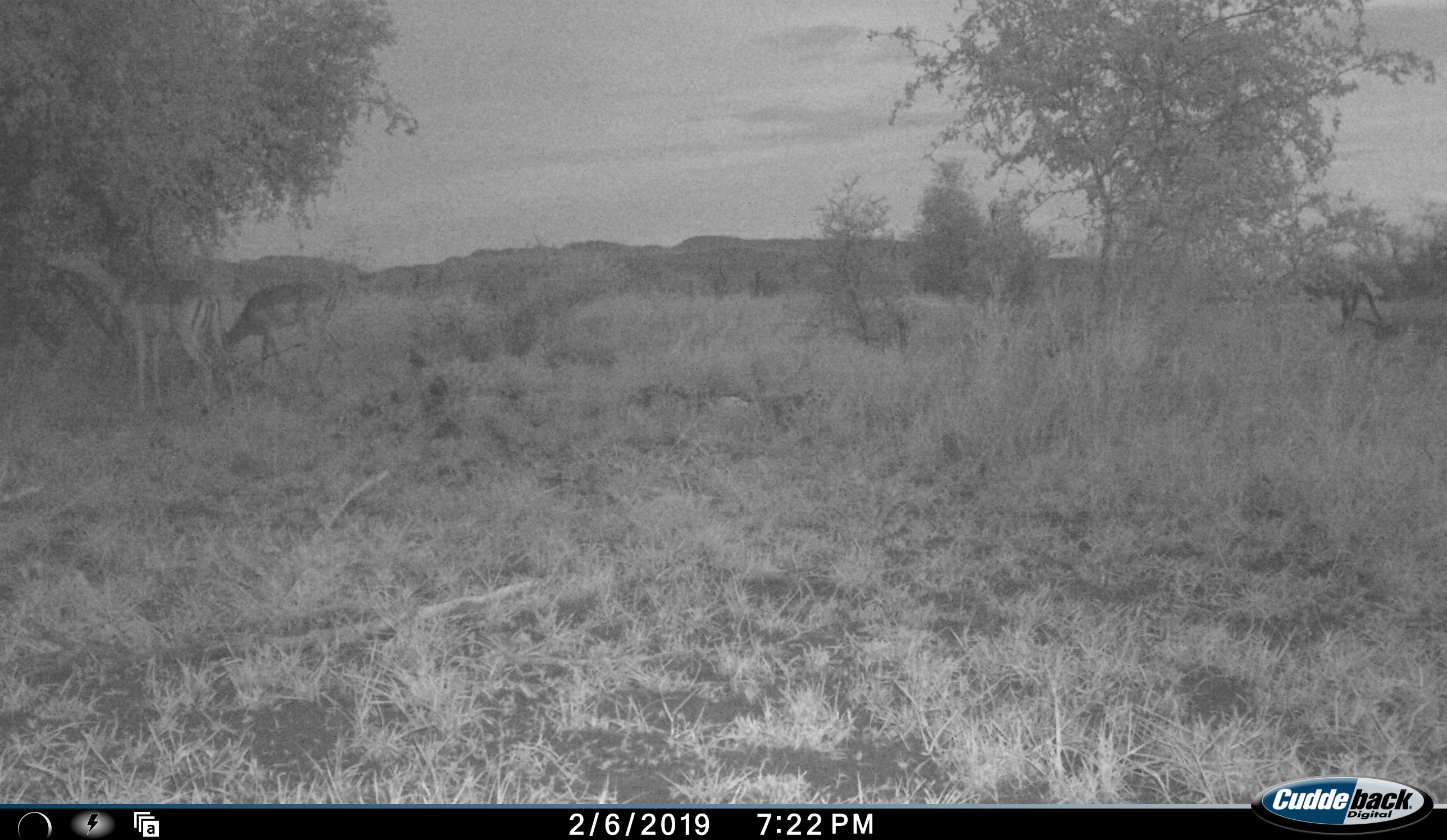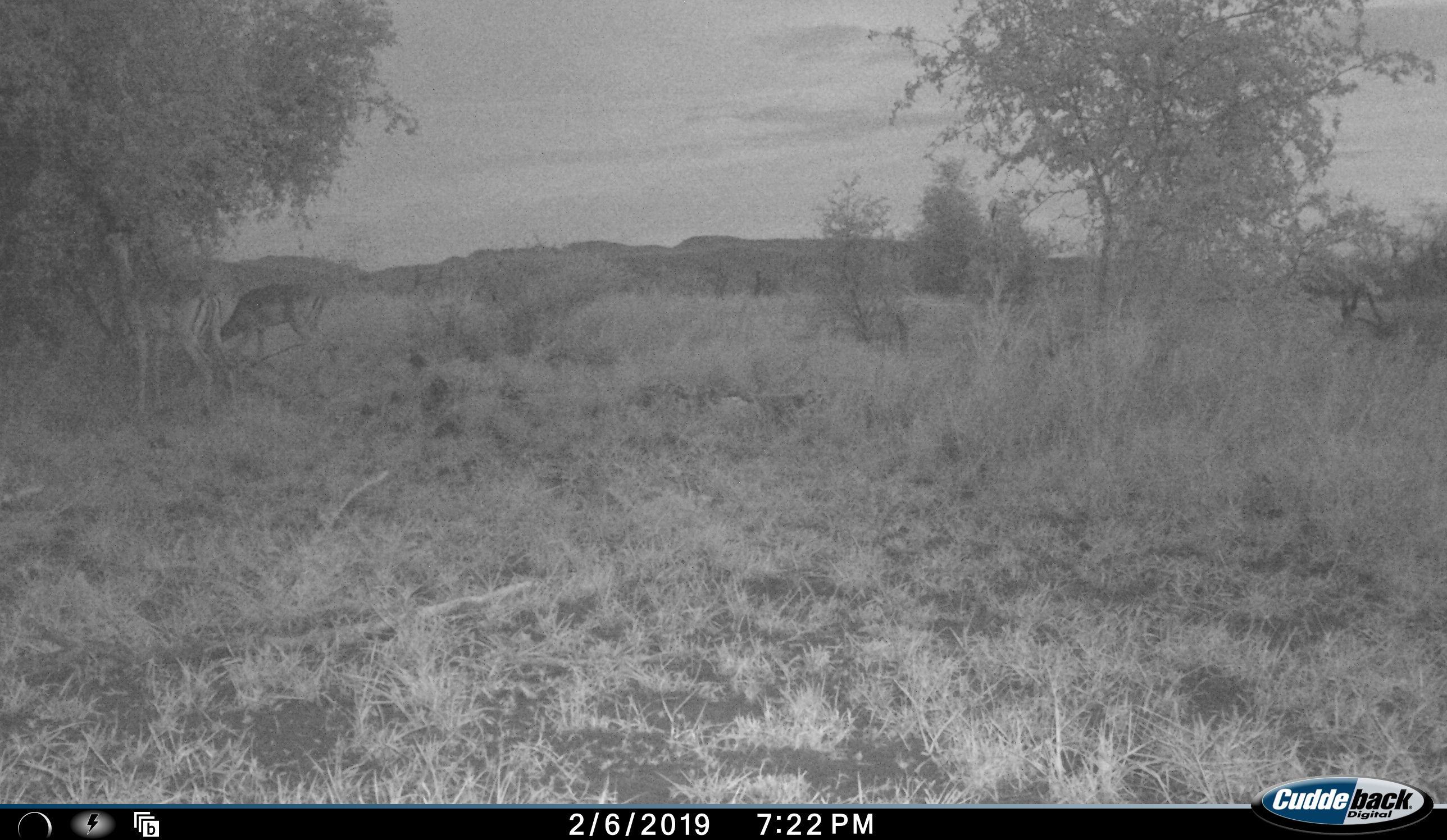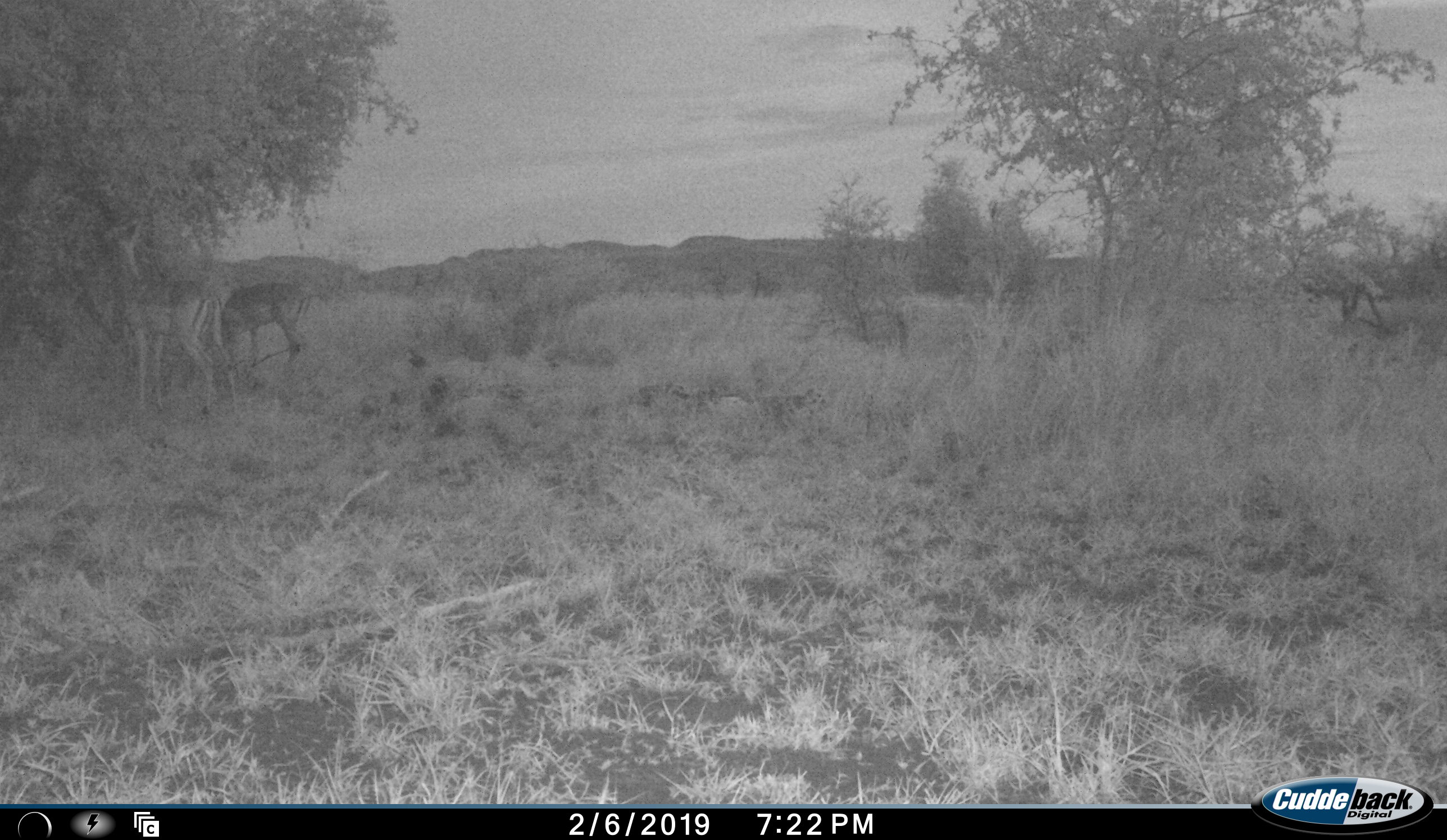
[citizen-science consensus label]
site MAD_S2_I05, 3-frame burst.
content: unidentified animal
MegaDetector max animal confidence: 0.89